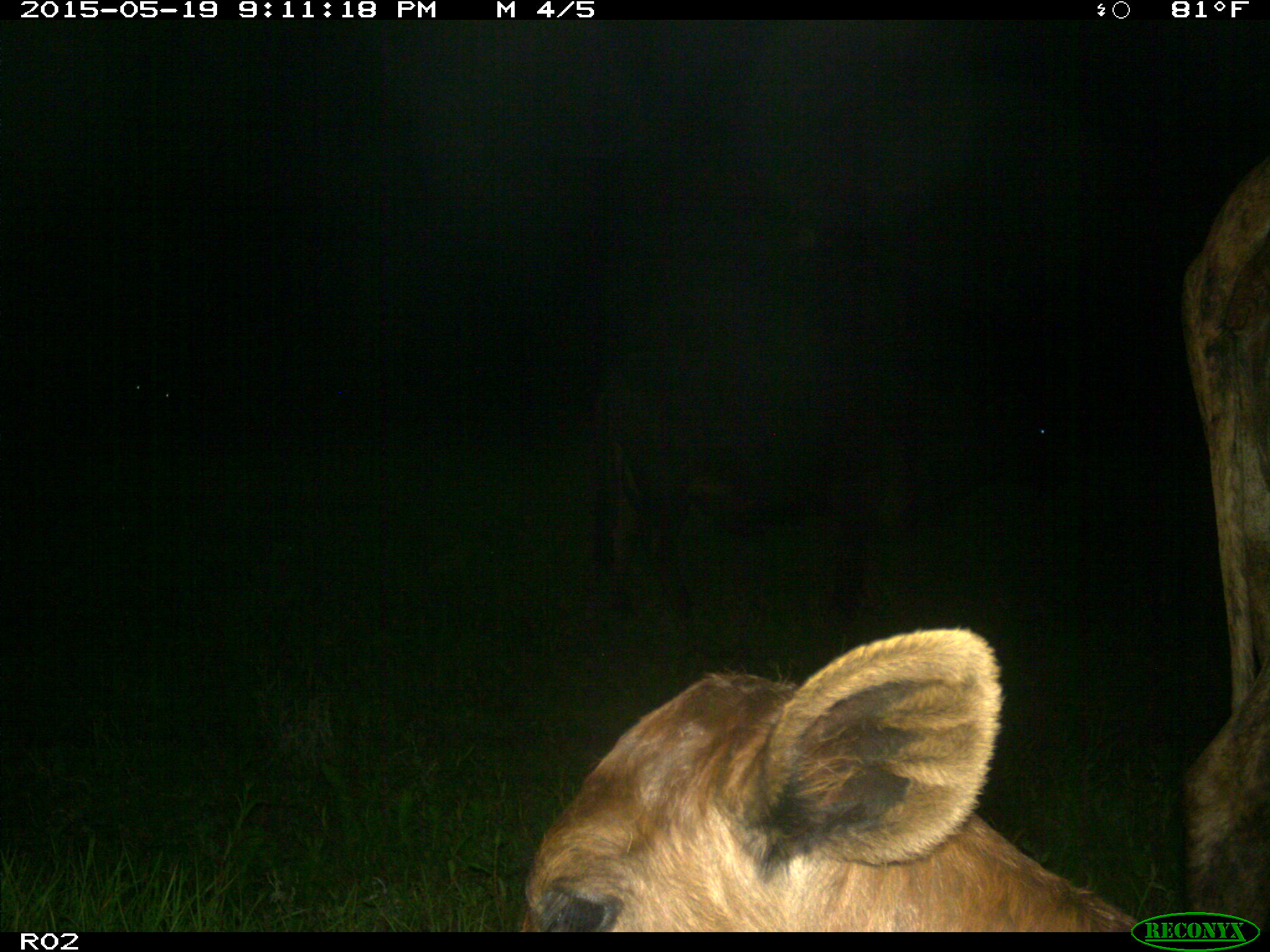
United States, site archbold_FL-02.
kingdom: Animalia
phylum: Chordata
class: Mammalia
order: Artiodactyla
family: Bovidae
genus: Bos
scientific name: Bos taurus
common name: domestic cow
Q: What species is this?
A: Bos taurus (domestic cow).